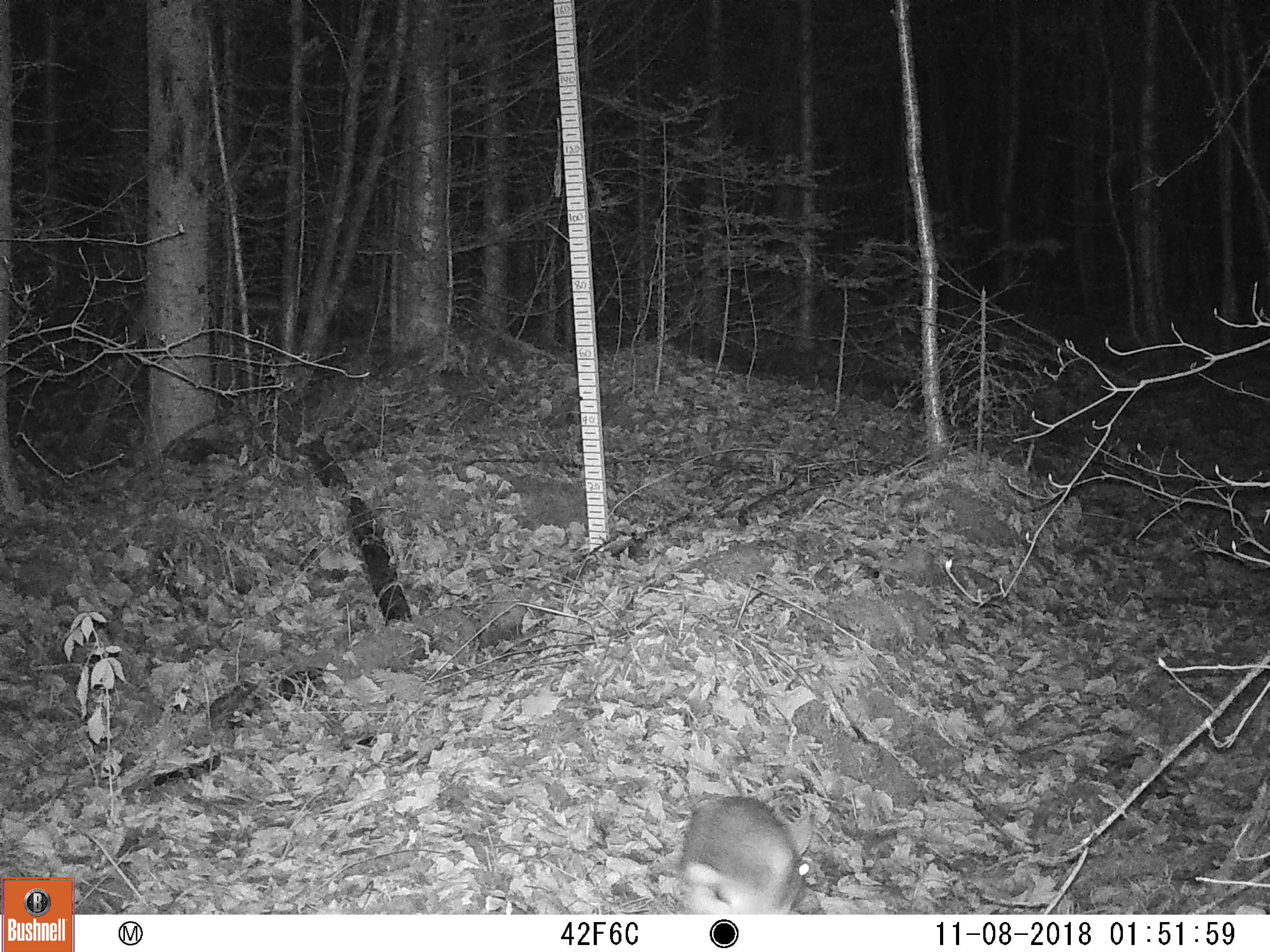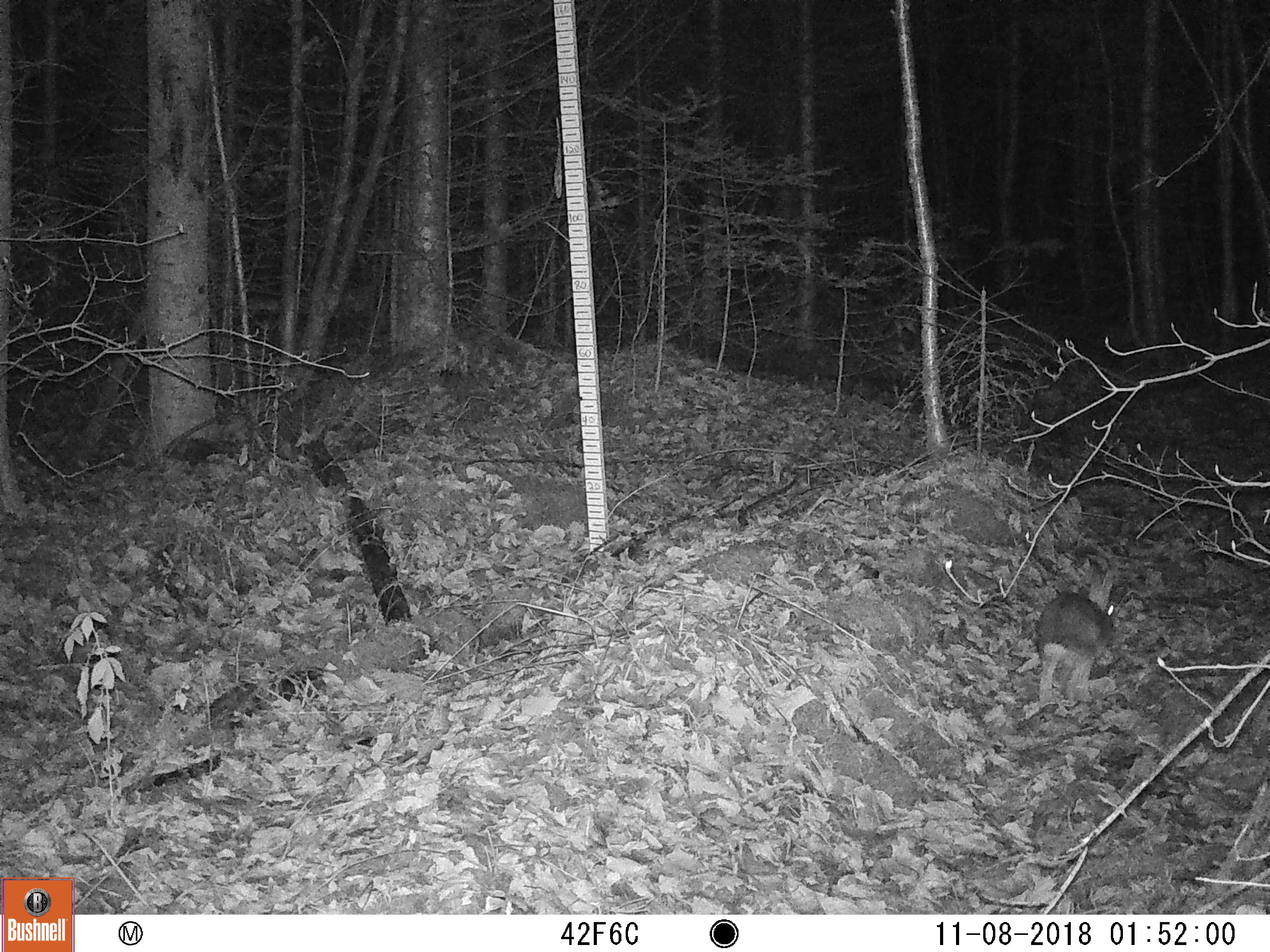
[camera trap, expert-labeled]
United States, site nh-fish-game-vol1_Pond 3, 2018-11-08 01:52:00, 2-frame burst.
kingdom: Animalia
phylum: Chordata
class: Mammalia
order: Lagomorpha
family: Leporidae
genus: Lepus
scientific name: Lepus americanus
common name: snowshoe hare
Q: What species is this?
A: Snowshoe hare (Lepus americanus).